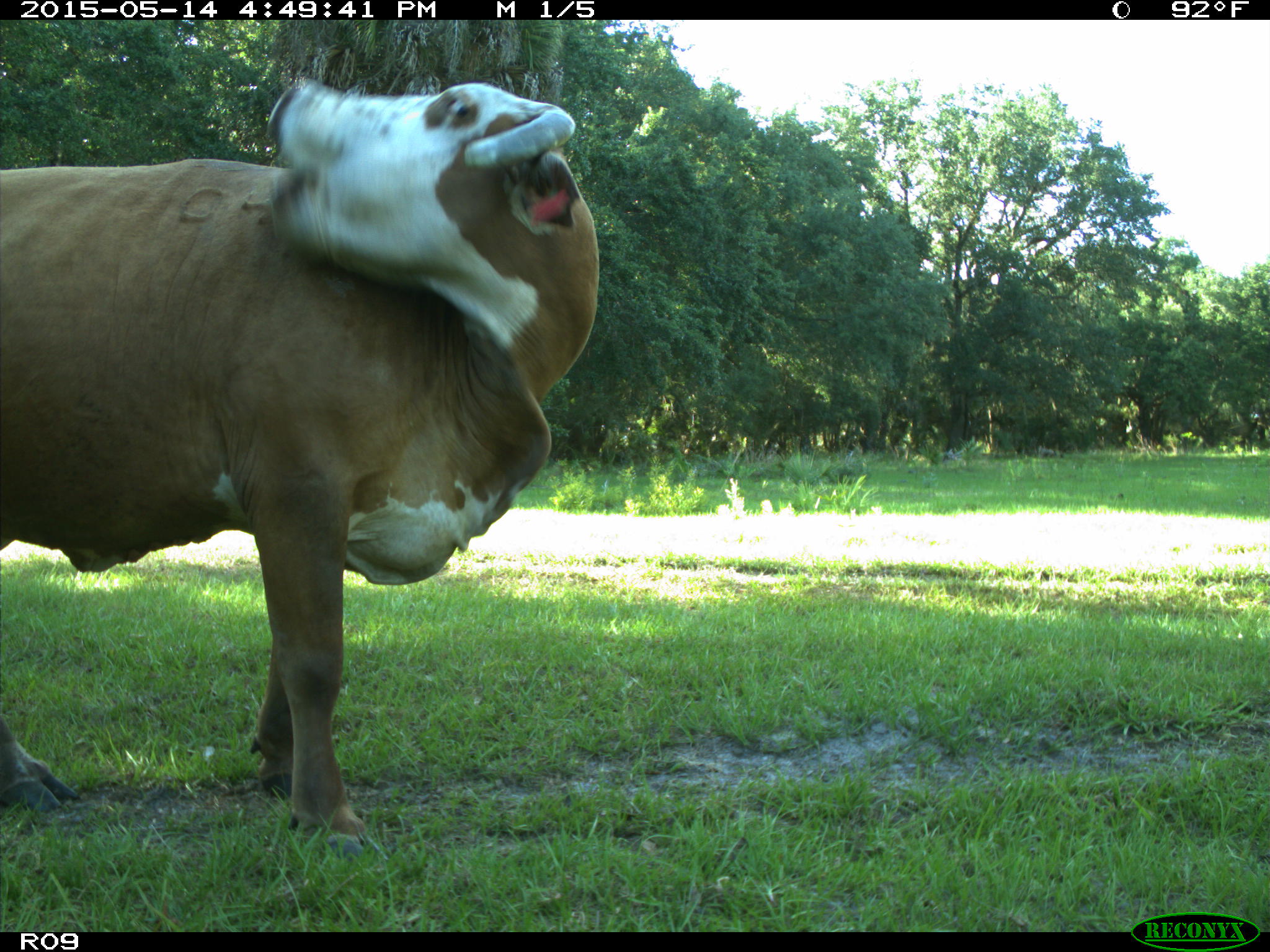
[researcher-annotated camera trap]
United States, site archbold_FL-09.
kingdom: Animalia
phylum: Chordata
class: Mammalia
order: Artiodactyla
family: Bovidae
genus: Bos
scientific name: Bos taurus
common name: domestic cow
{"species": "Bos taurus (domestic cow)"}